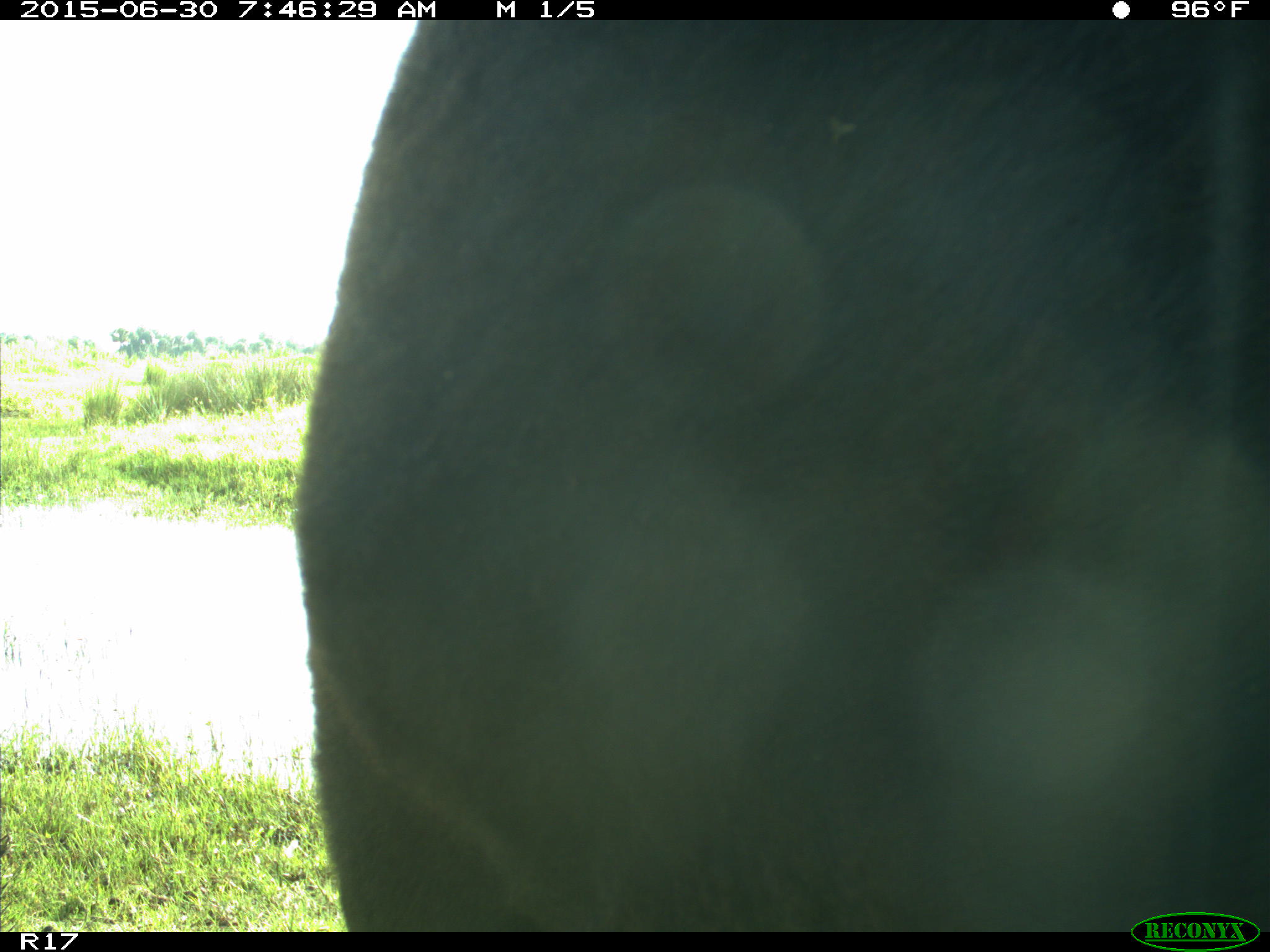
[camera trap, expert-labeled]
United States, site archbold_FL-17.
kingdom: Animalia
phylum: Chordata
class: Mammalia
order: Artiodactyla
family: Bovidae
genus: Bos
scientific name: Bos taurus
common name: domestic cow